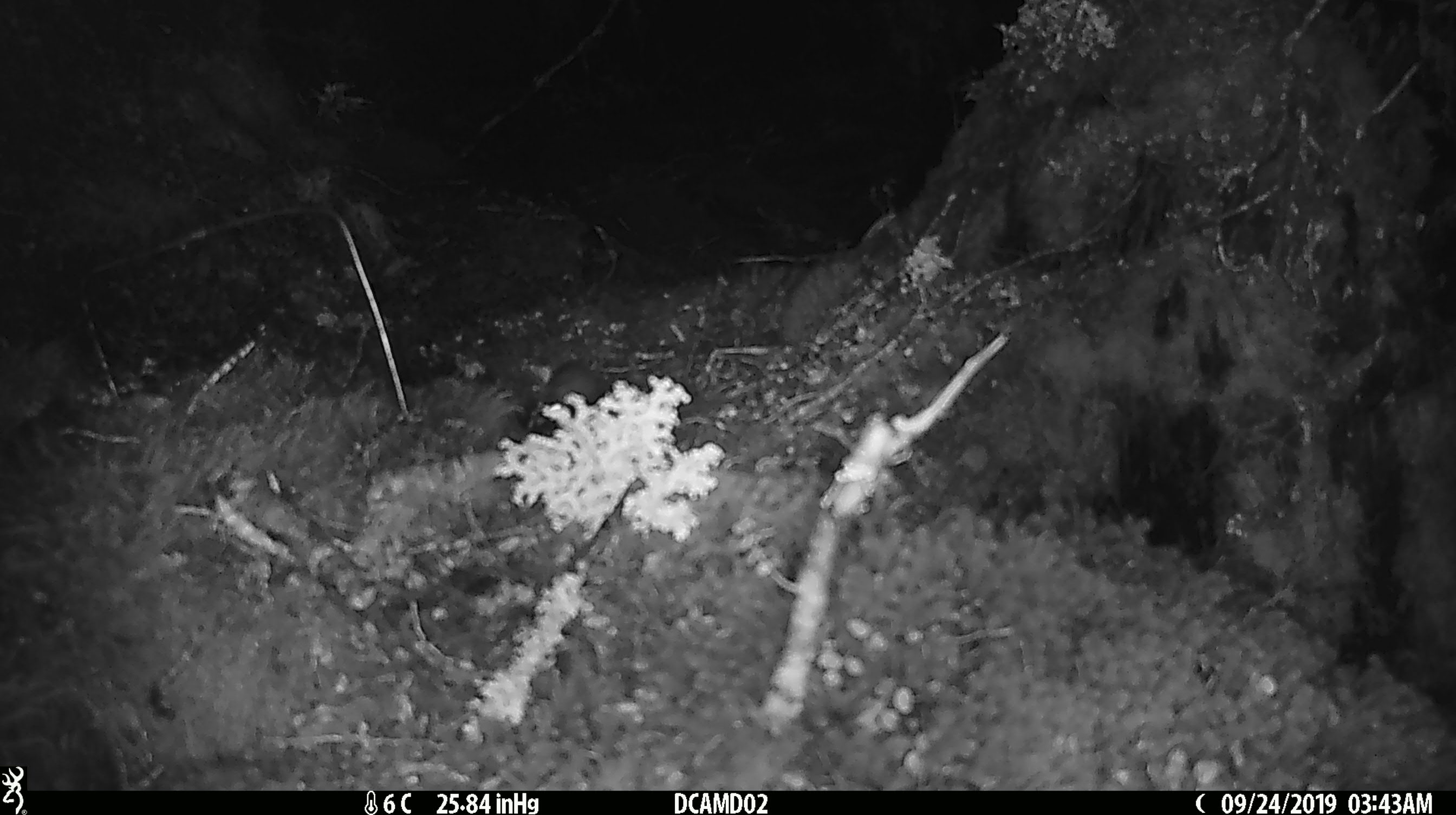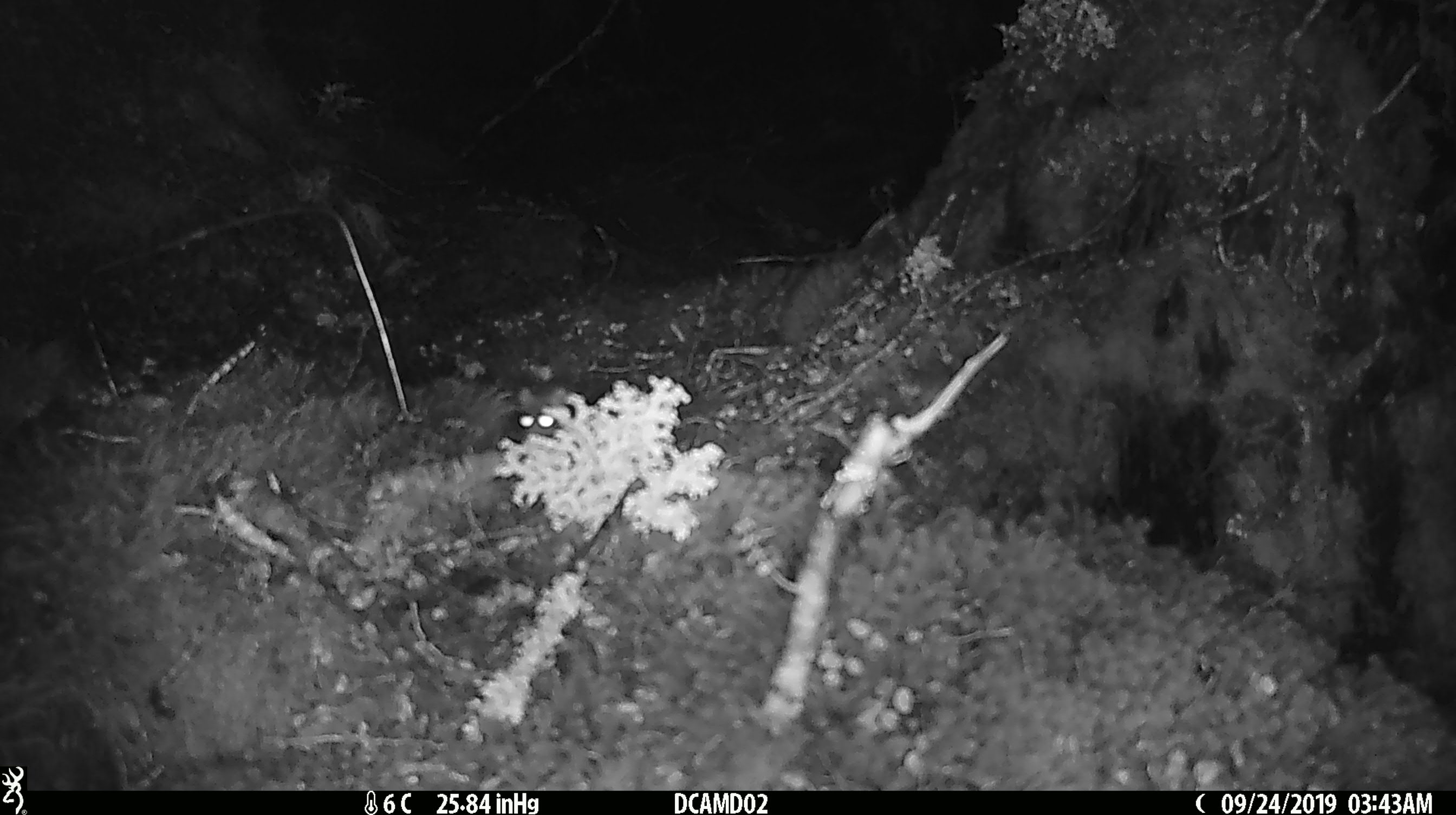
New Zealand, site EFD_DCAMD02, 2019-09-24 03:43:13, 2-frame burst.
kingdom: Animalia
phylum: Chordata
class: Mammalia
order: Rodentia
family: Muridae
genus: Mus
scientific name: Mus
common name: mouse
Mouse (Mus).